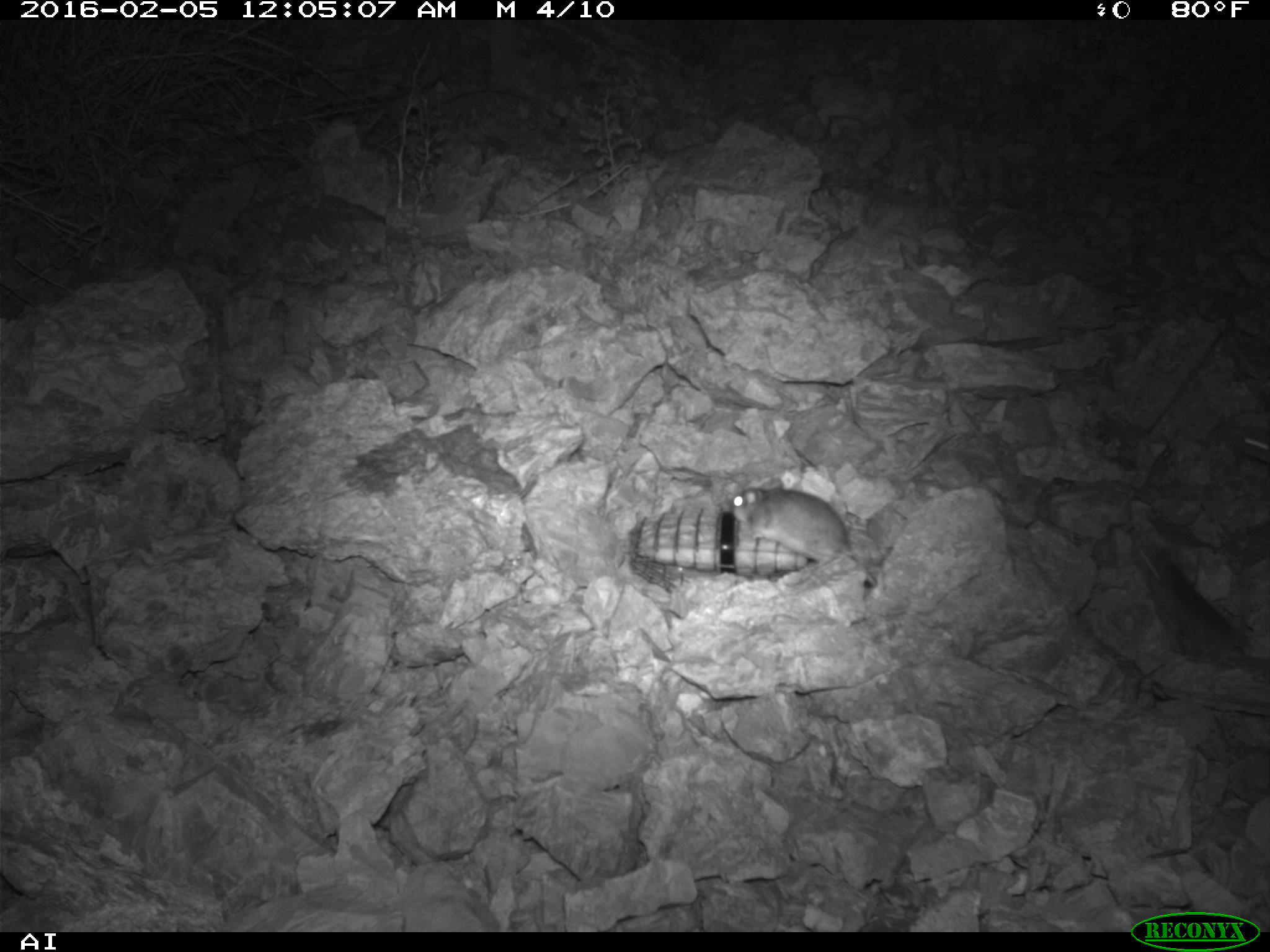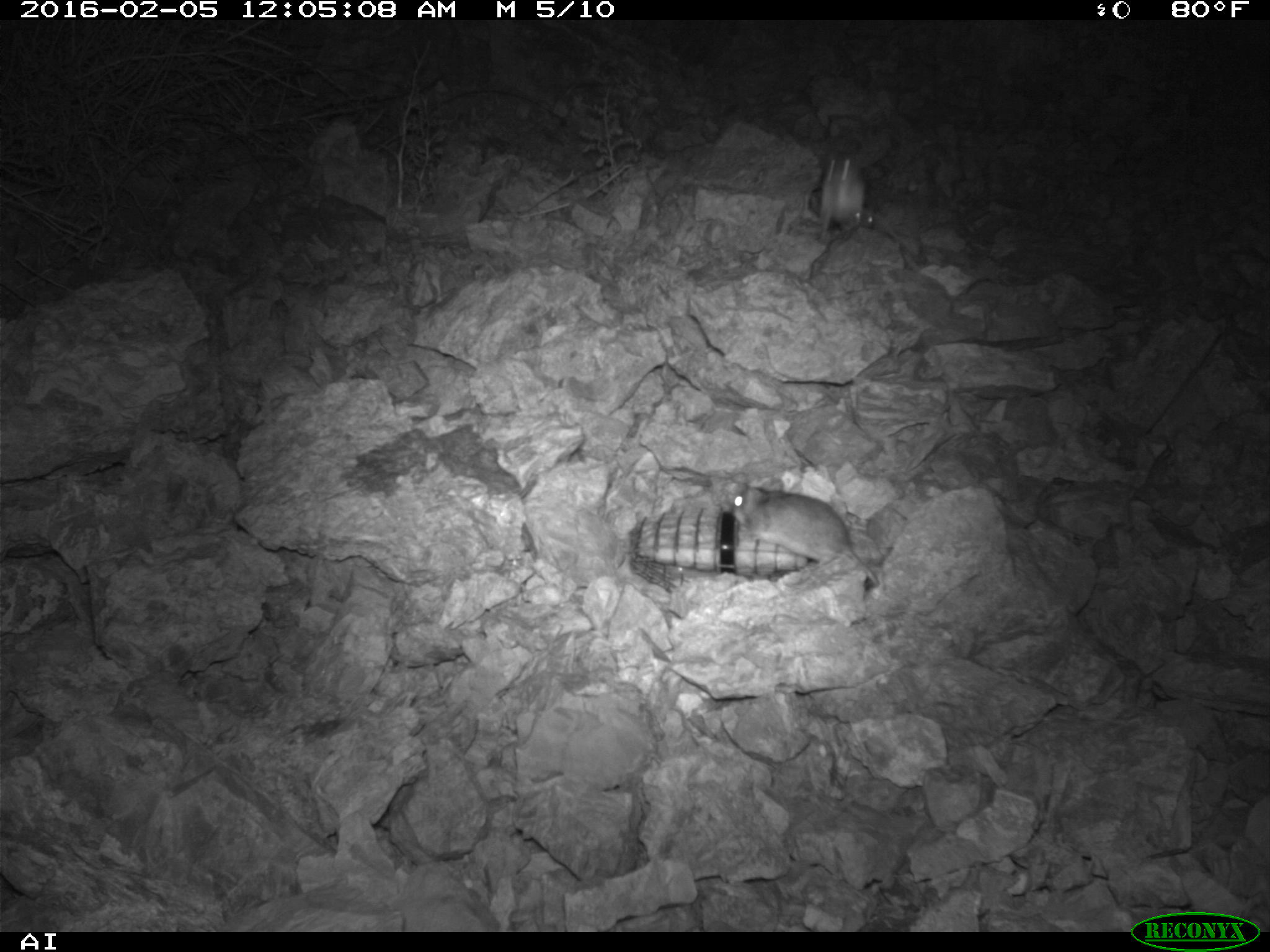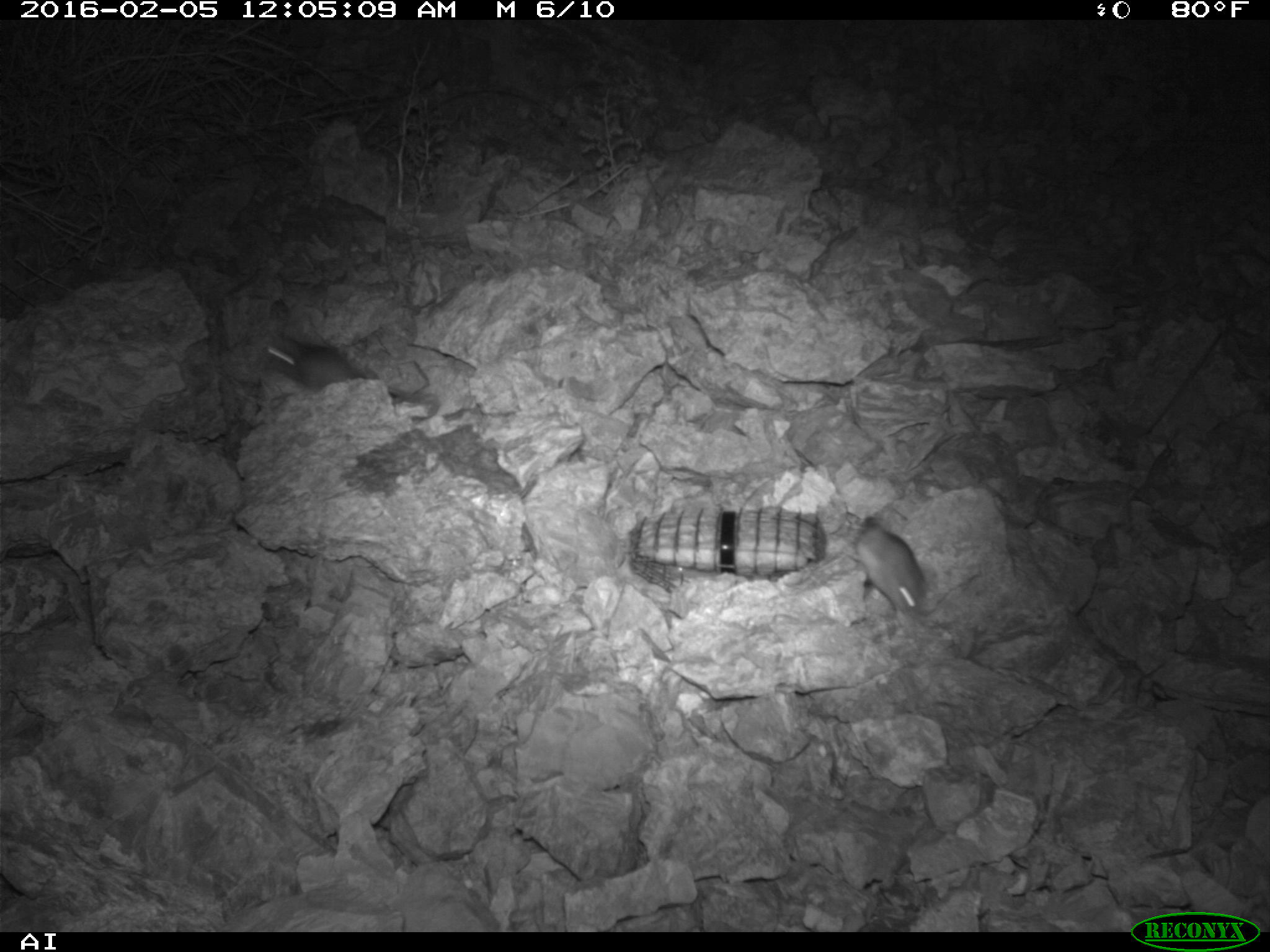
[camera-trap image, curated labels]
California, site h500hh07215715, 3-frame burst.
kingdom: Animalia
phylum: Chordata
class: Mammalia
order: Rodentia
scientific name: Rodentia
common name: rodent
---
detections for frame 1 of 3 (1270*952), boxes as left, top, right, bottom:
rodent: 730, 477, 878, 588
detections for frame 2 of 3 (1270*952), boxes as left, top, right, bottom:
rodent: 730, 482, 879, 585; 818, 154, 874, 240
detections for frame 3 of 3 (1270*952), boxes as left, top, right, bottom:
rodent: 853, 518, 927, 621; 265, 336, 366, 392